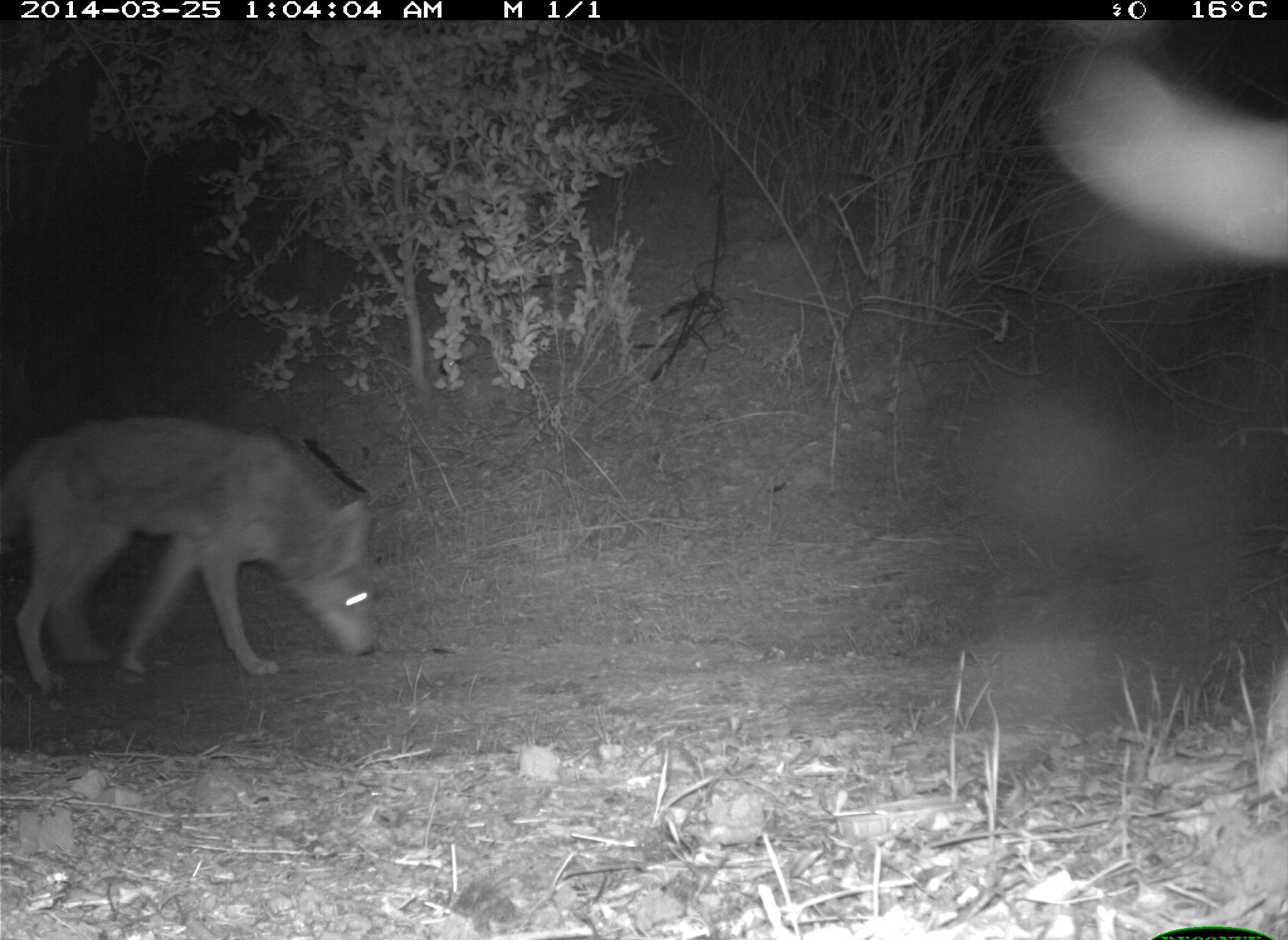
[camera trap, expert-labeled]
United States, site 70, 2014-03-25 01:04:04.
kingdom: Animalia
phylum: Chordata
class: Mammalia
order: Carnivora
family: Canidae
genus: Canis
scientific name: Canis latrans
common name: coyote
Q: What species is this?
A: Coyote (Canis latrans).